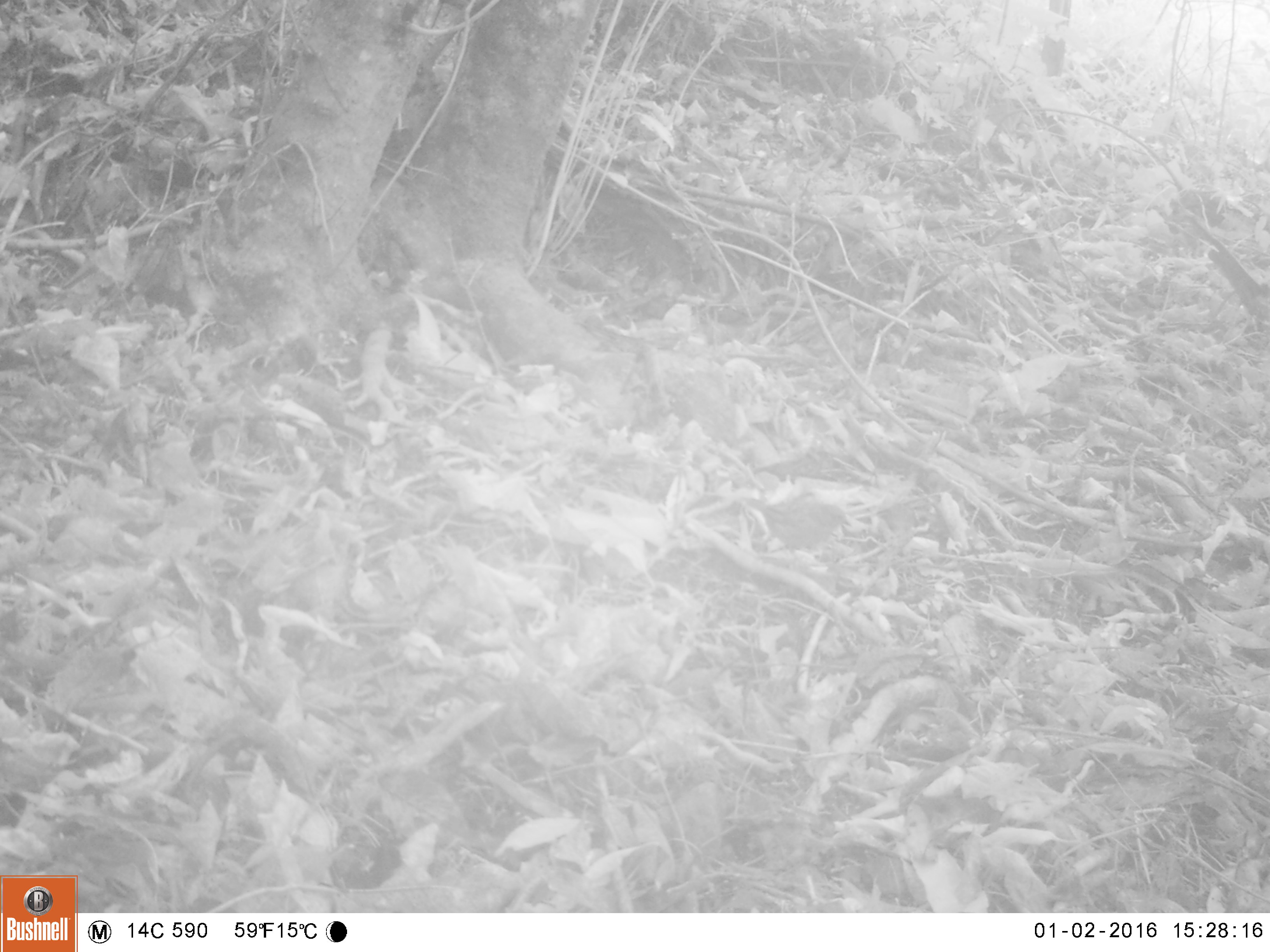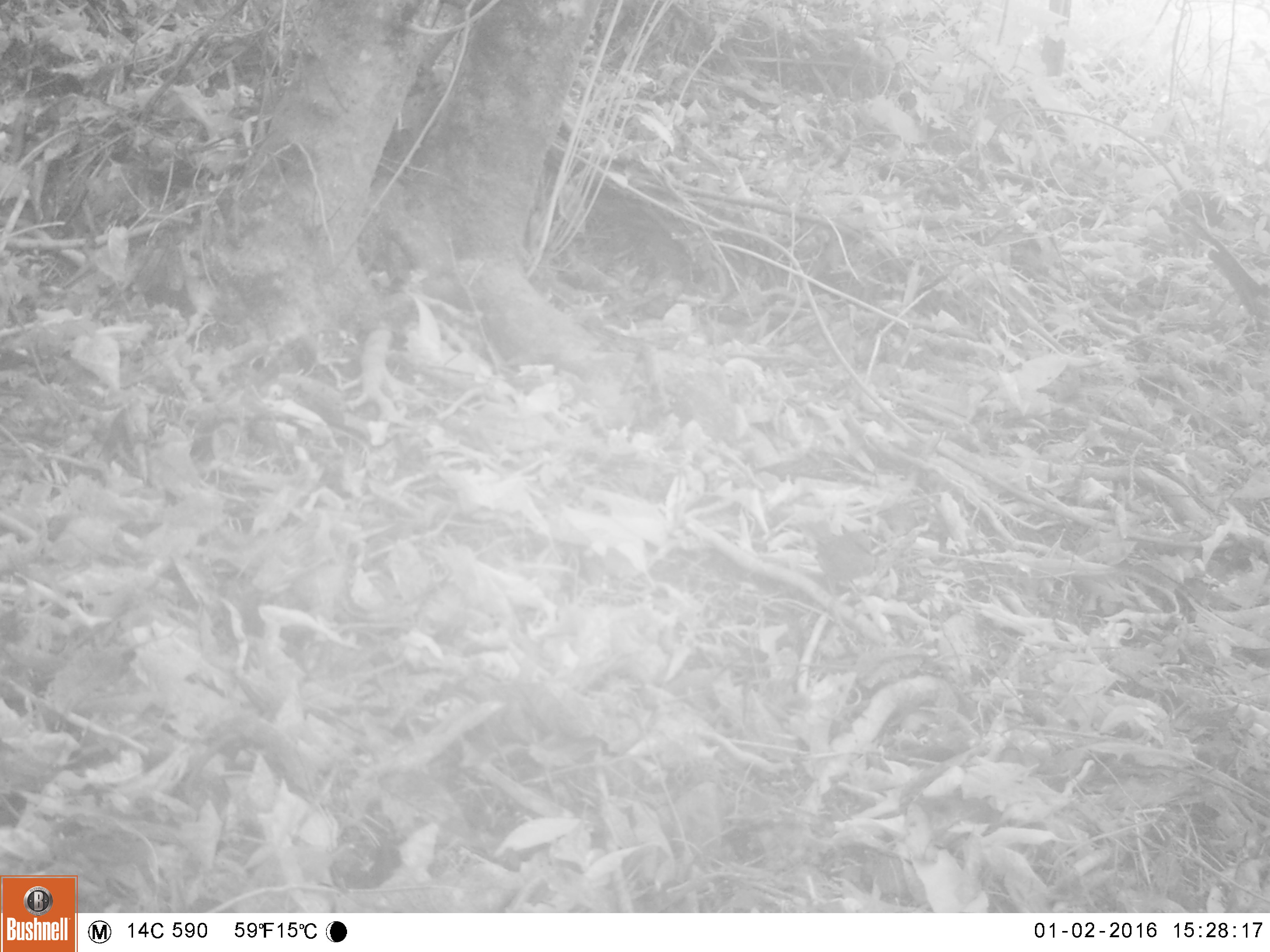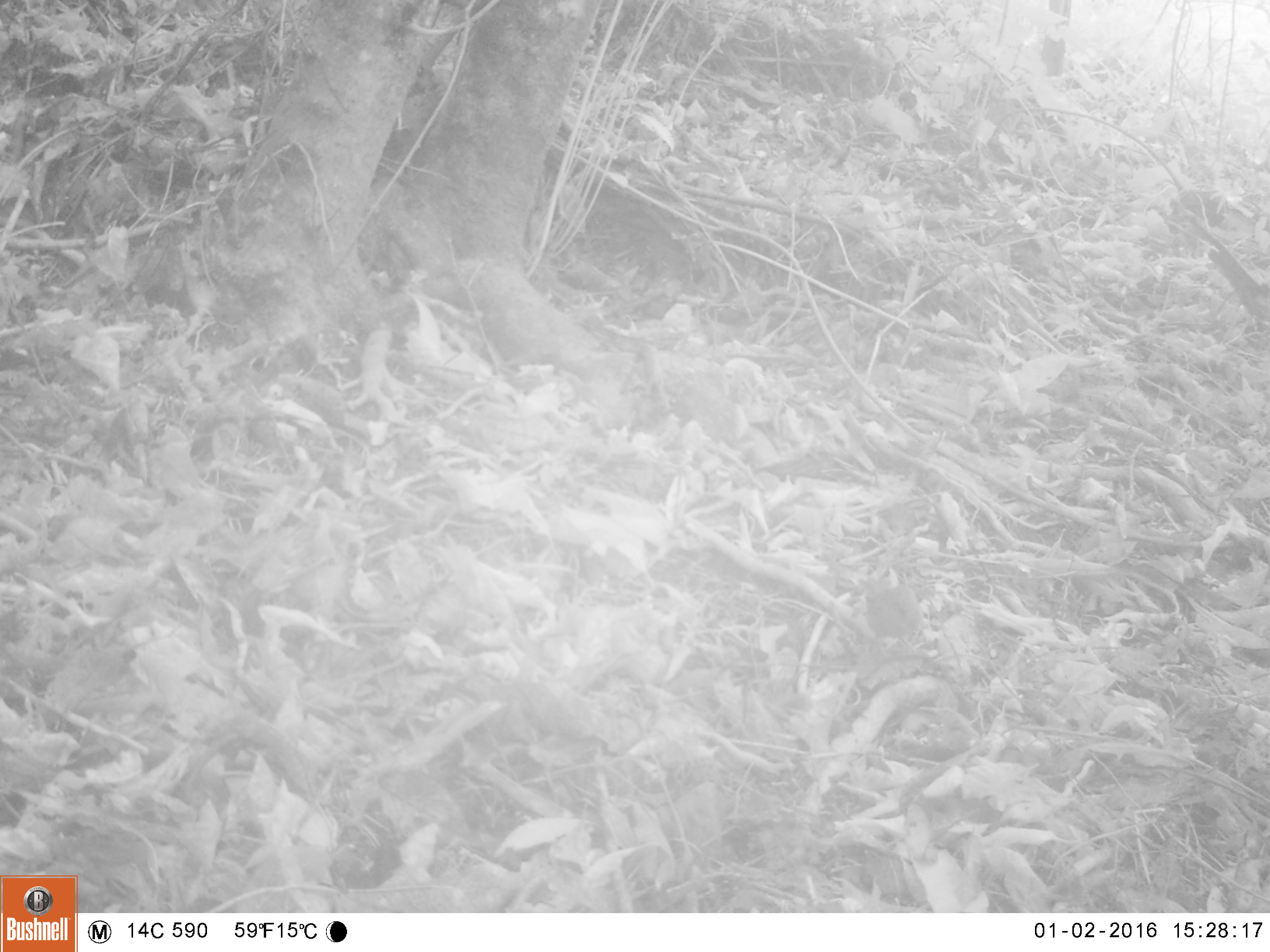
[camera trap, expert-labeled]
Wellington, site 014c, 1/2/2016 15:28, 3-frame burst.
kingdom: Animalia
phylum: Chordata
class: Aves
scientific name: Aves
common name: bird